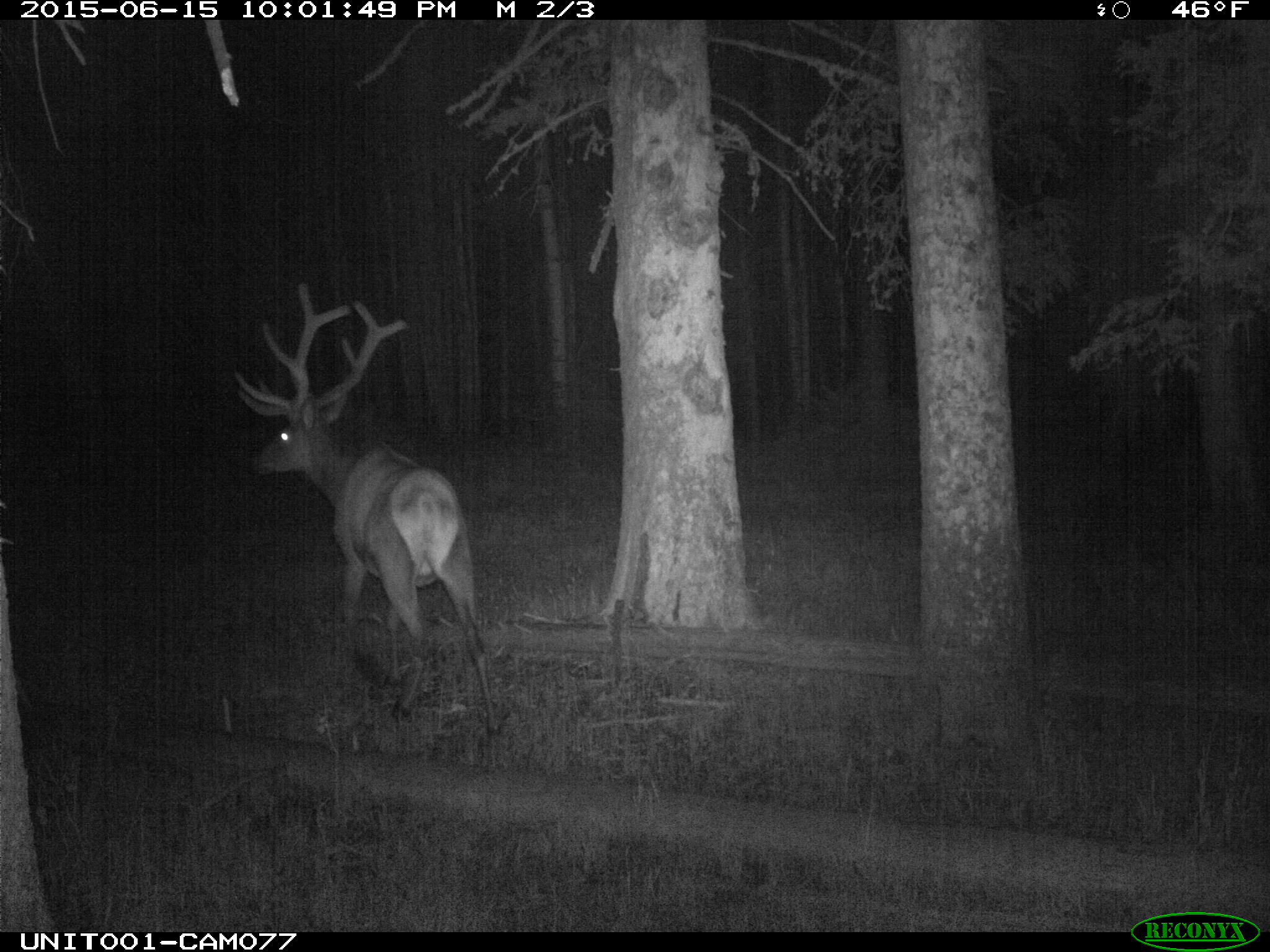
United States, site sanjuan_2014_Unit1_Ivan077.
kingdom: Animalia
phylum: Chordata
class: Mammalia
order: Artiodactyla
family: Cervidae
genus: Cervus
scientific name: Cervus elaphus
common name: red deer